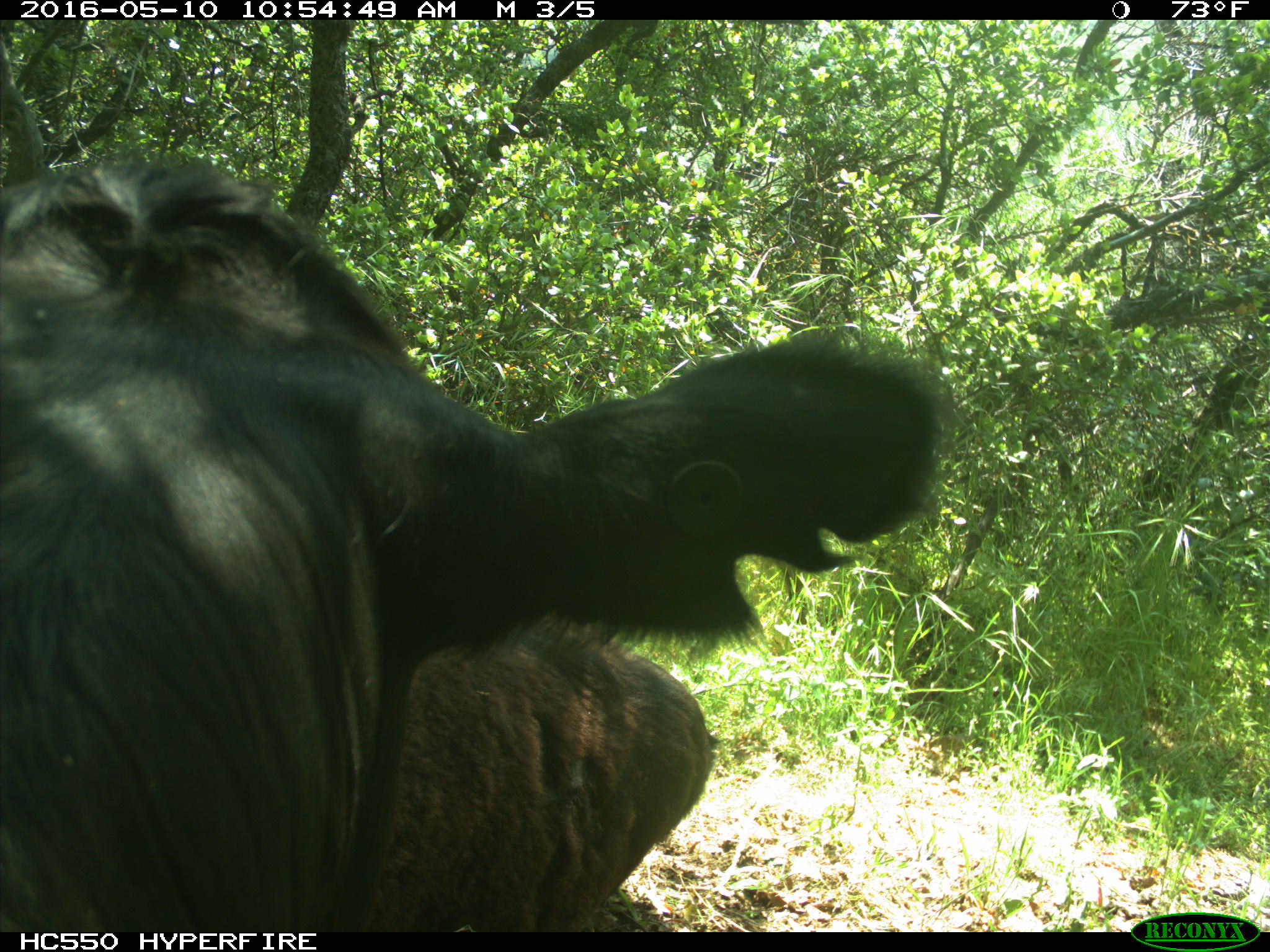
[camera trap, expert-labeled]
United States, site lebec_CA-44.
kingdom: Animalia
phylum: Chordata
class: Mammalia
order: Artiodactyla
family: Bovidae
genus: Bos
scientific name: Bos taurus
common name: domestic cow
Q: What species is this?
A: Bos taurus (domestic cow).